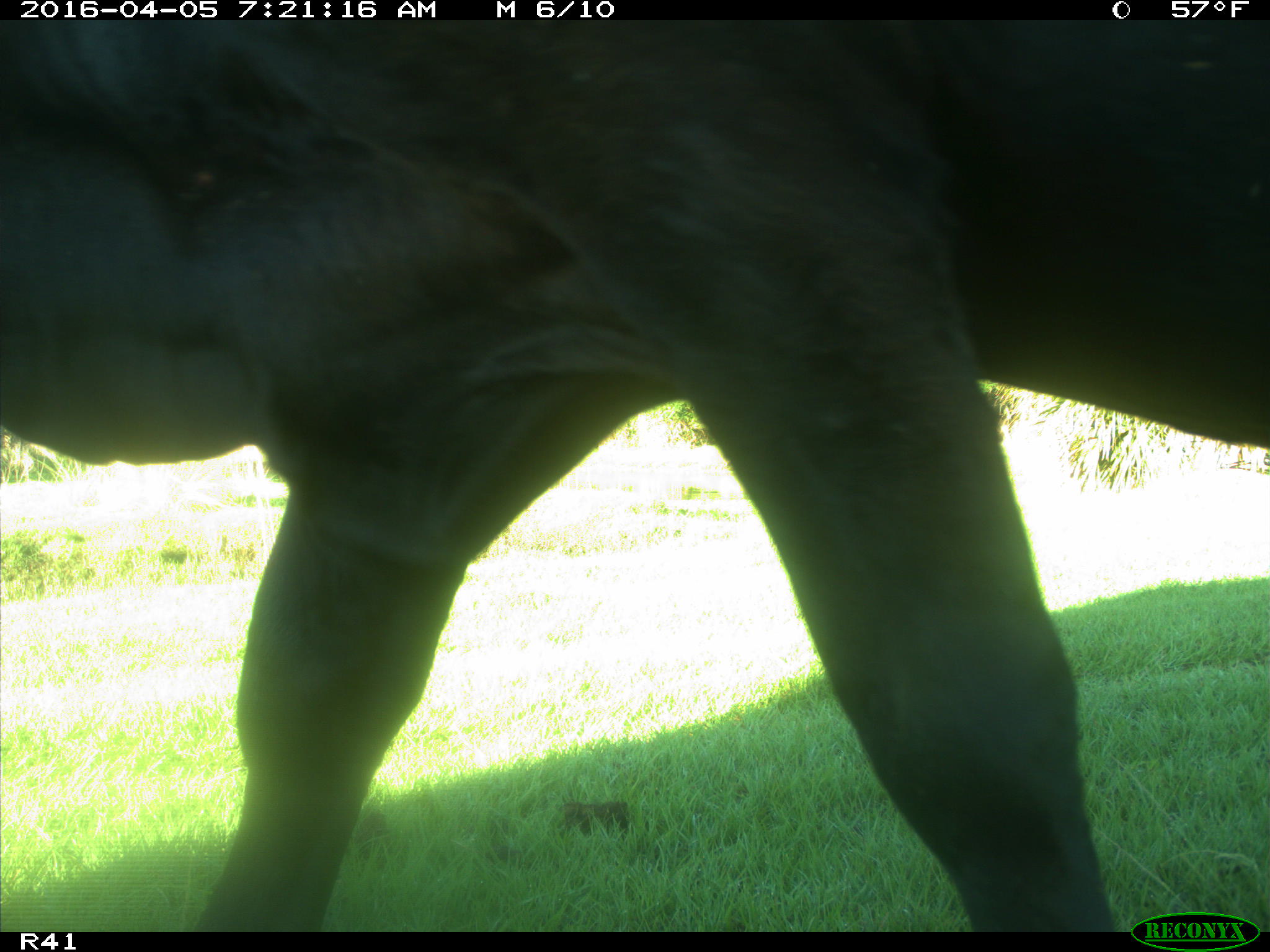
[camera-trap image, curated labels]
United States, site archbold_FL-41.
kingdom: Animalia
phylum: Chordata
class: Mammalia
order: Artiodactyla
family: Bovidae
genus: Bos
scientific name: Bos taurus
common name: domestic cow